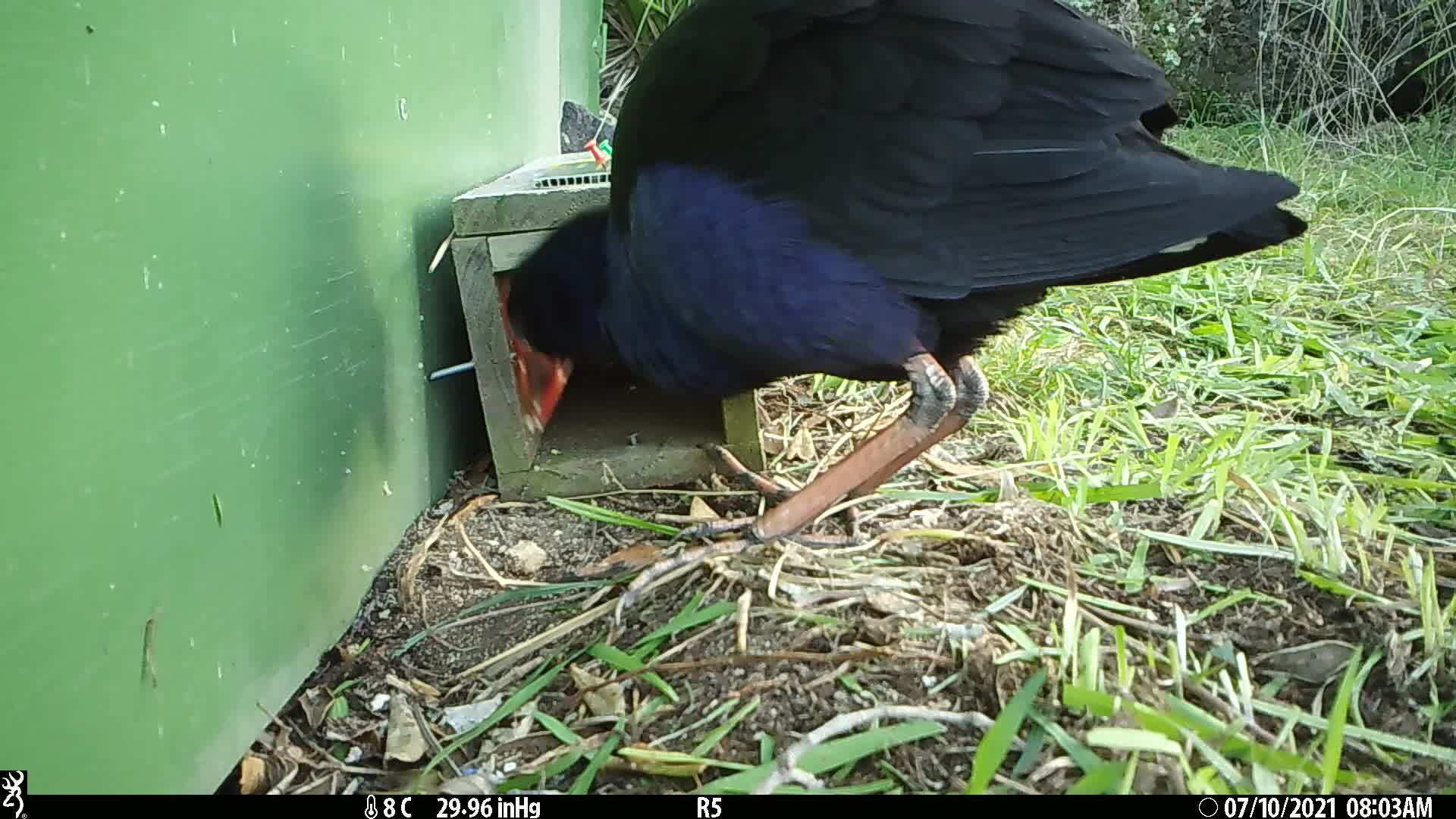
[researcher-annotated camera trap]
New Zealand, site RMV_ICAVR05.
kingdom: Animalia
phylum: Chordata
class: Aves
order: Gruiformes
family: Rallidae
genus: Porphyrio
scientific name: Porphyrio melanotus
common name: australasian swamphen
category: pukeko